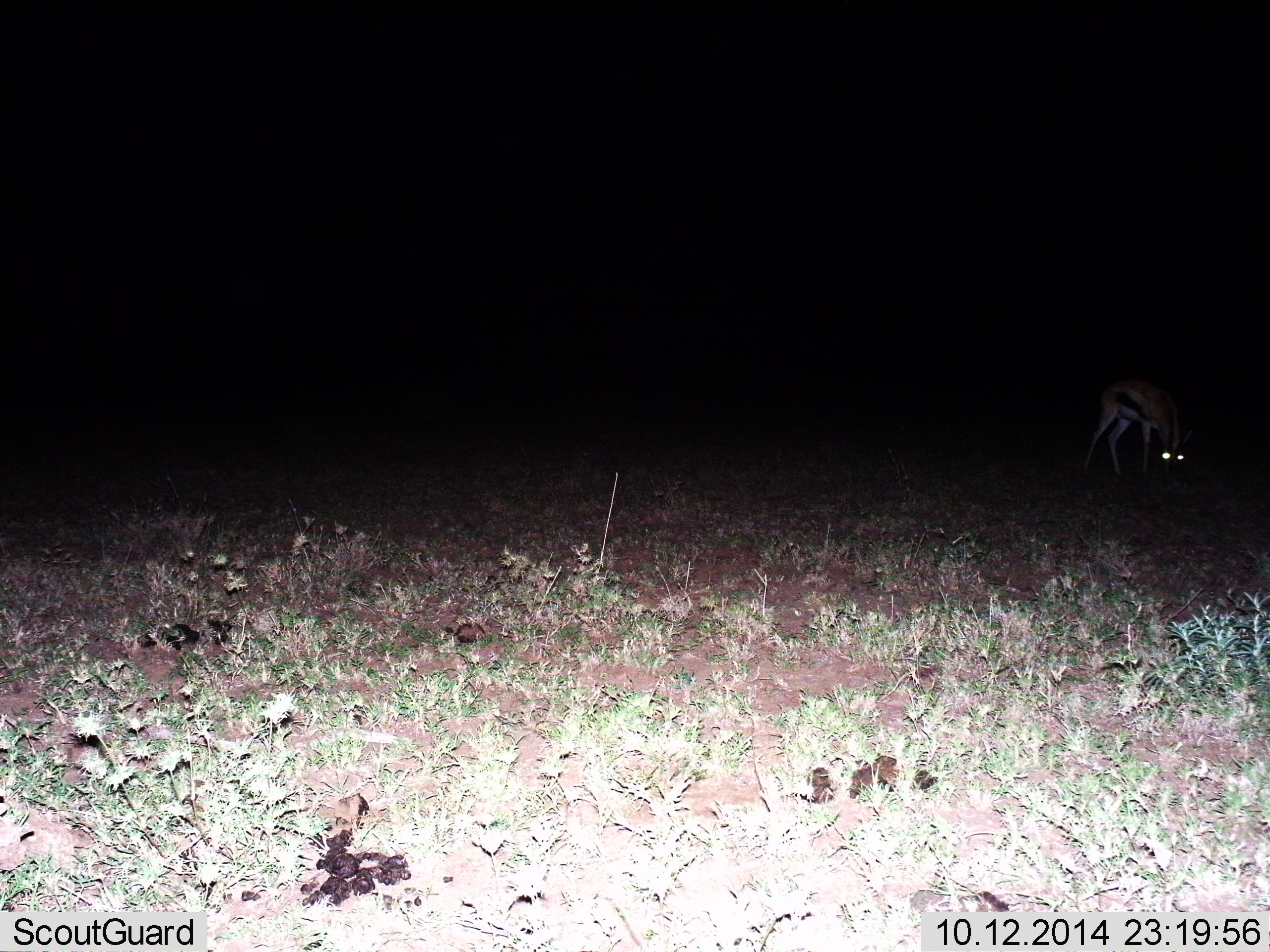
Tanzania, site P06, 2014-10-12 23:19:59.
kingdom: Animalia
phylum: Chordata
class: Mammalia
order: Artiodactyla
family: Bovidae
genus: Eudorcas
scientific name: Eudorcas thomsonii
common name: thomson's gazelle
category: gazellethomsons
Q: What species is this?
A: Gazellethomsons (thomson's gazelle) (Eudorcas thomsonii).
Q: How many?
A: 1.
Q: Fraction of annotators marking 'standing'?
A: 10%.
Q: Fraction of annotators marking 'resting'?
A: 0%.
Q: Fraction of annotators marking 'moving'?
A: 0%.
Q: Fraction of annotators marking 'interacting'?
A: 0%.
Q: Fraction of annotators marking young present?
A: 0%.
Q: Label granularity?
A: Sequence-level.